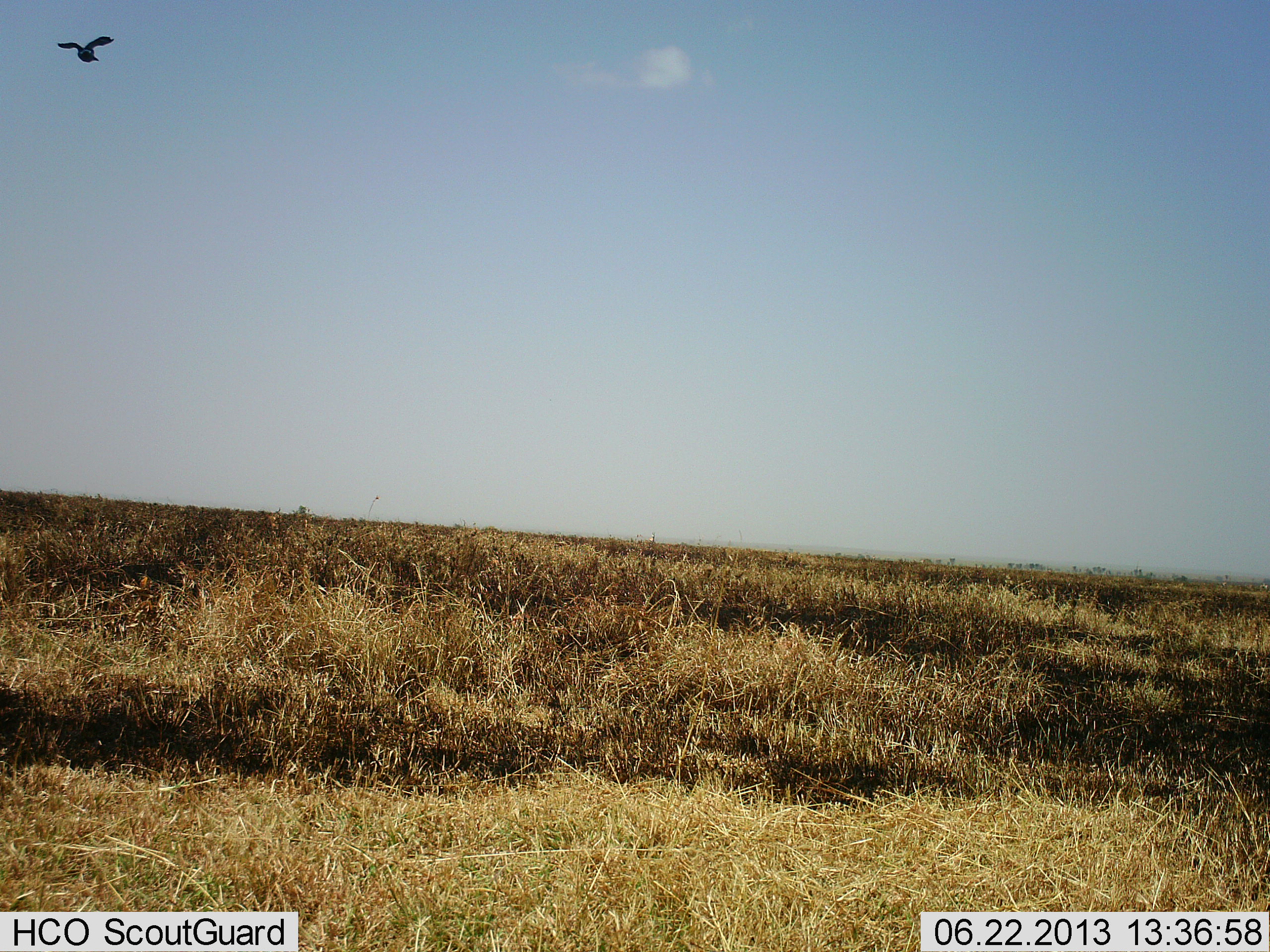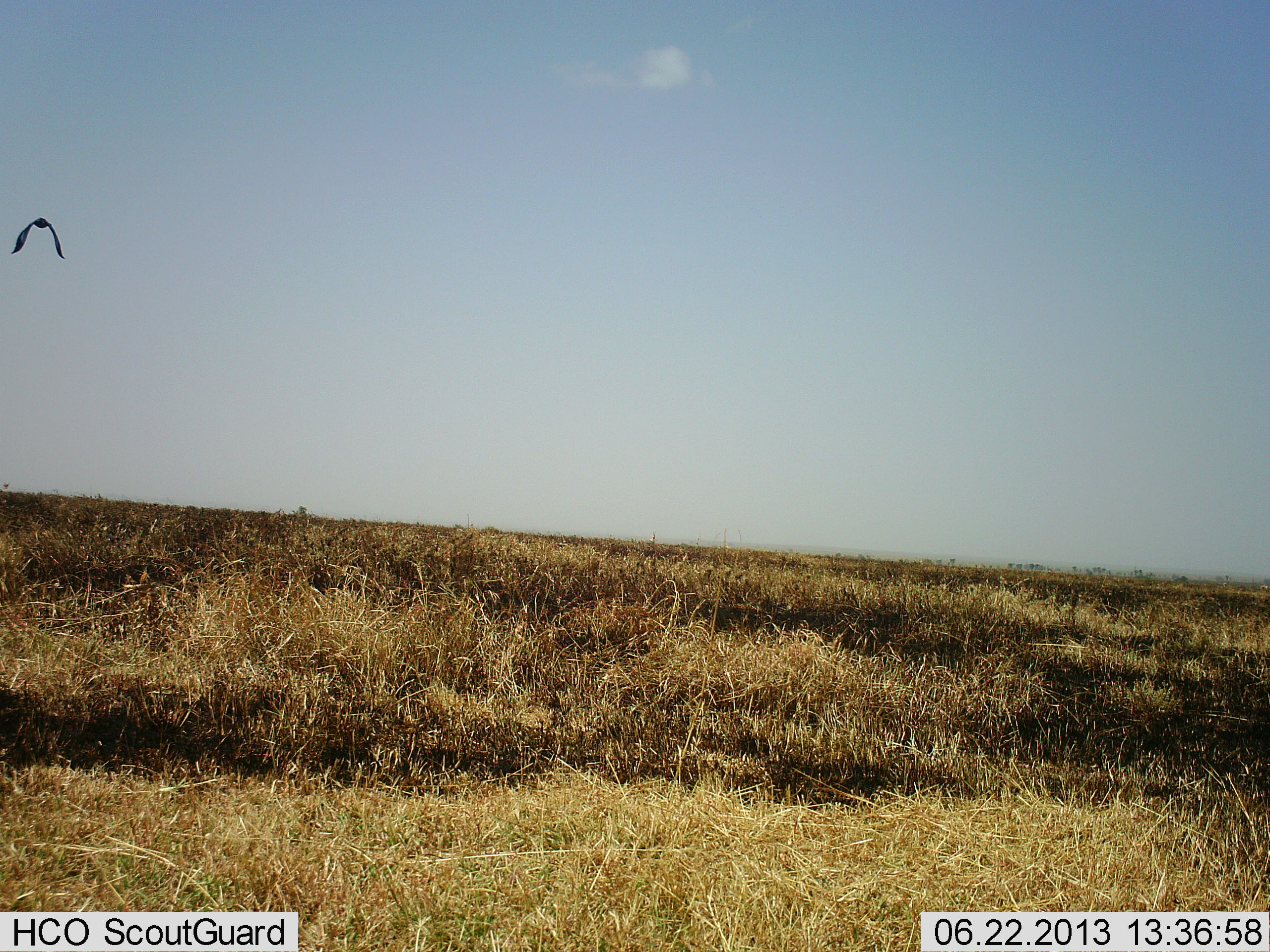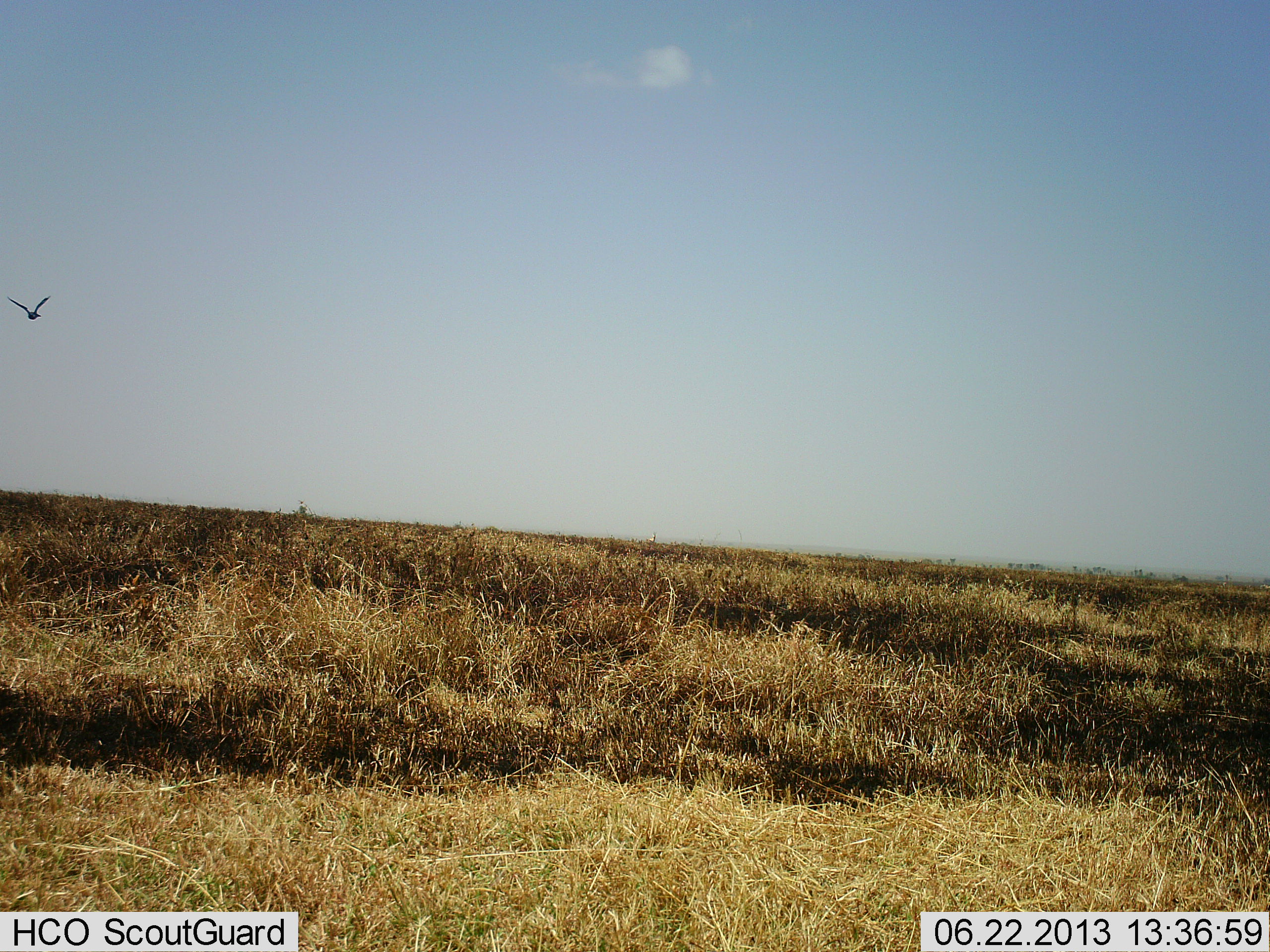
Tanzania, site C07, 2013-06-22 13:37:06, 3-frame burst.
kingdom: Animalia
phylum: Chordata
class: Aves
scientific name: Aves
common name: bird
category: otherbird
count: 1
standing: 5%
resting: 0%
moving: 95%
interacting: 0%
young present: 0%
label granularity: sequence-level